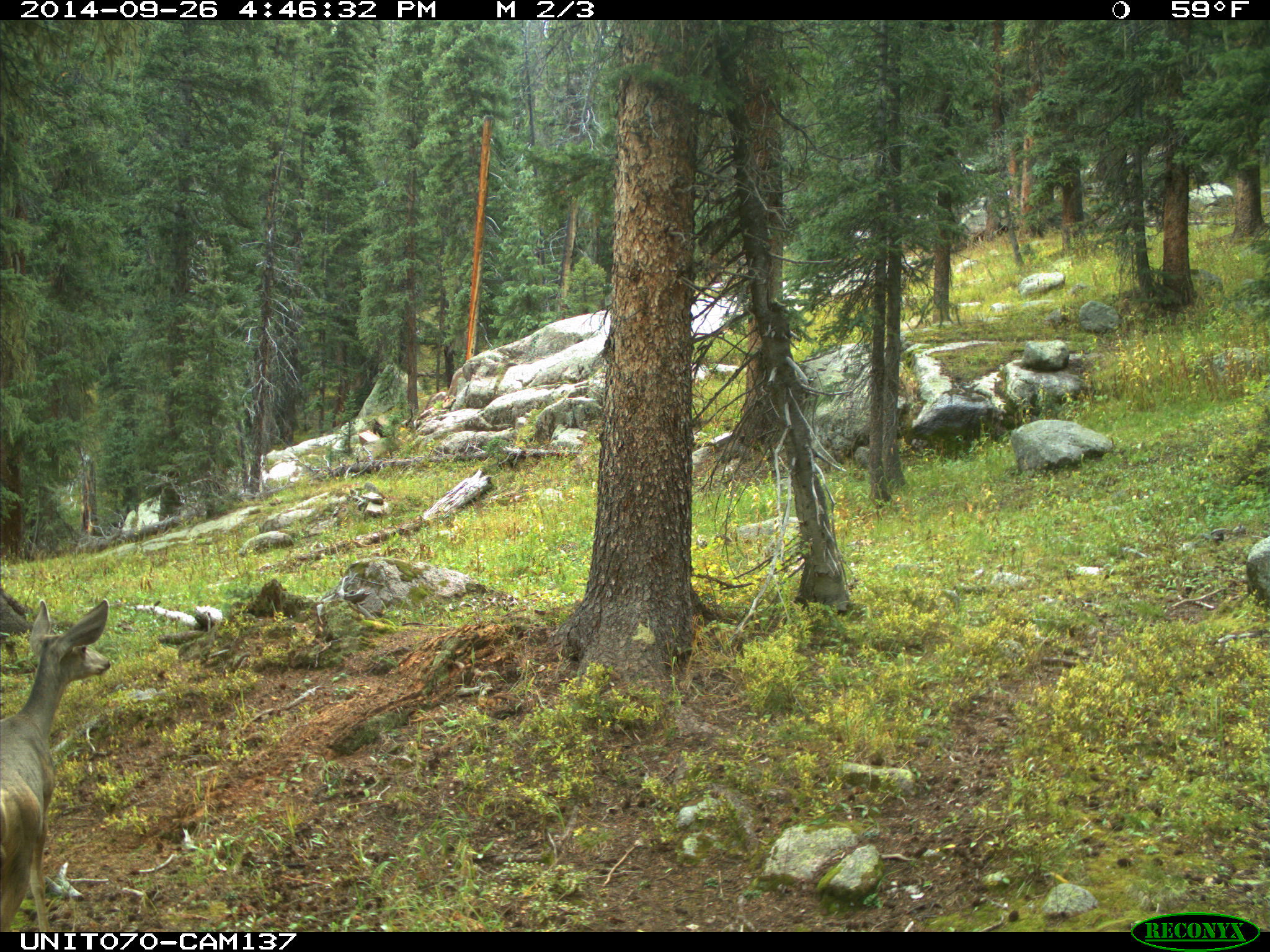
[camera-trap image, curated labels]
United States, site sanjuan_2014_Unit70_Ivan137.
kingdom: Animalia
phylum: Chordata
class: Mammalia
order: Artiodactyla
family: Cervidae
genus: Odocoileus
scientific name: Odocoileus hemionus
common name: mule deer